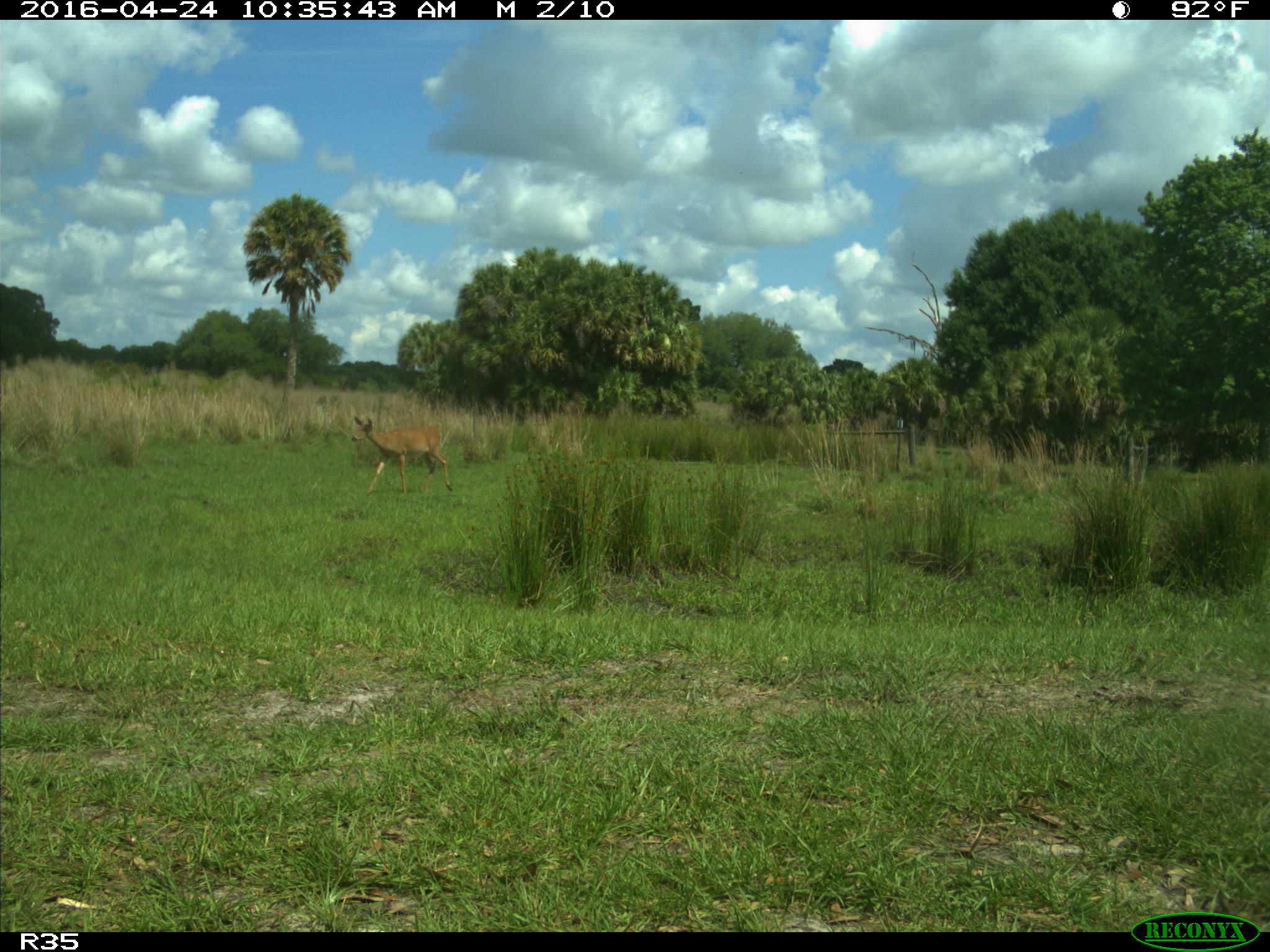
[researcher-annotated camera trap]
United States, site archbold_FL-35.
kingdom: Animalia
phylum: Chordata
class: Mammalia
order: Artiodactyla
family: Cervidae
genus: Odocoileus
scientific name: Odocoileus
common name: deer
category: unidentified deer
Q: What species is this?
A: Unidentified deer (deer) (Odocoileus).